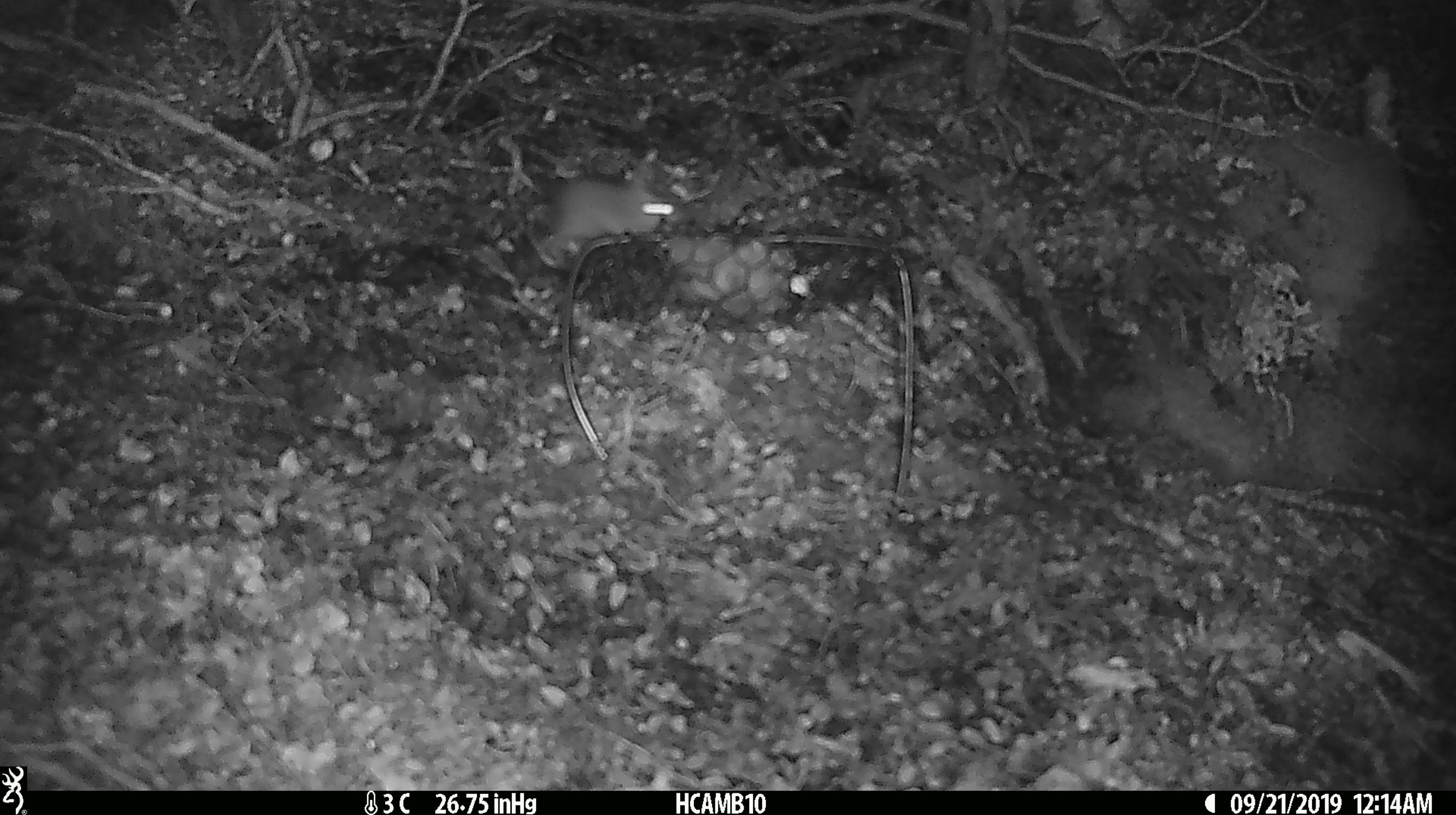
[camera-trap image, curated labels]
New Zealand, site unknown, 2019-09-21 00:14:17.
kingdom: Animalia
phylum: Chordata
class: Mammalia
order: Rodentia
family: Muridae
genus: Mus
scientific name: Mus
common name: mouse